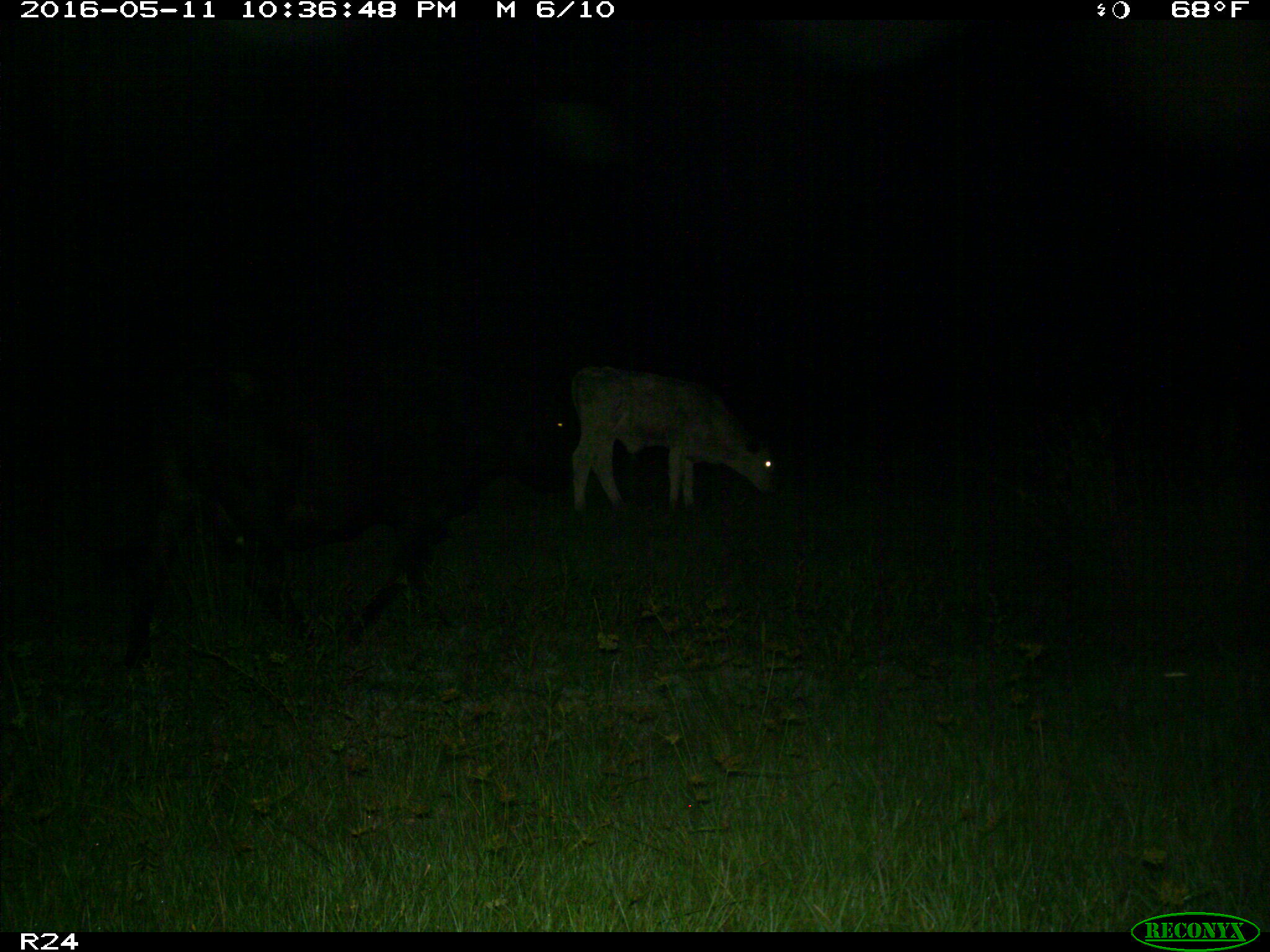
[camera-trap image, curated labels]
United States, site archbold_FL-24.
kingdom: Animalia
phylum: Chordata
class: Mammalia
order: Artiodactyla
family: Bovidae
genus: Bos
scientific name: Bos taurus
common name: domestic cow